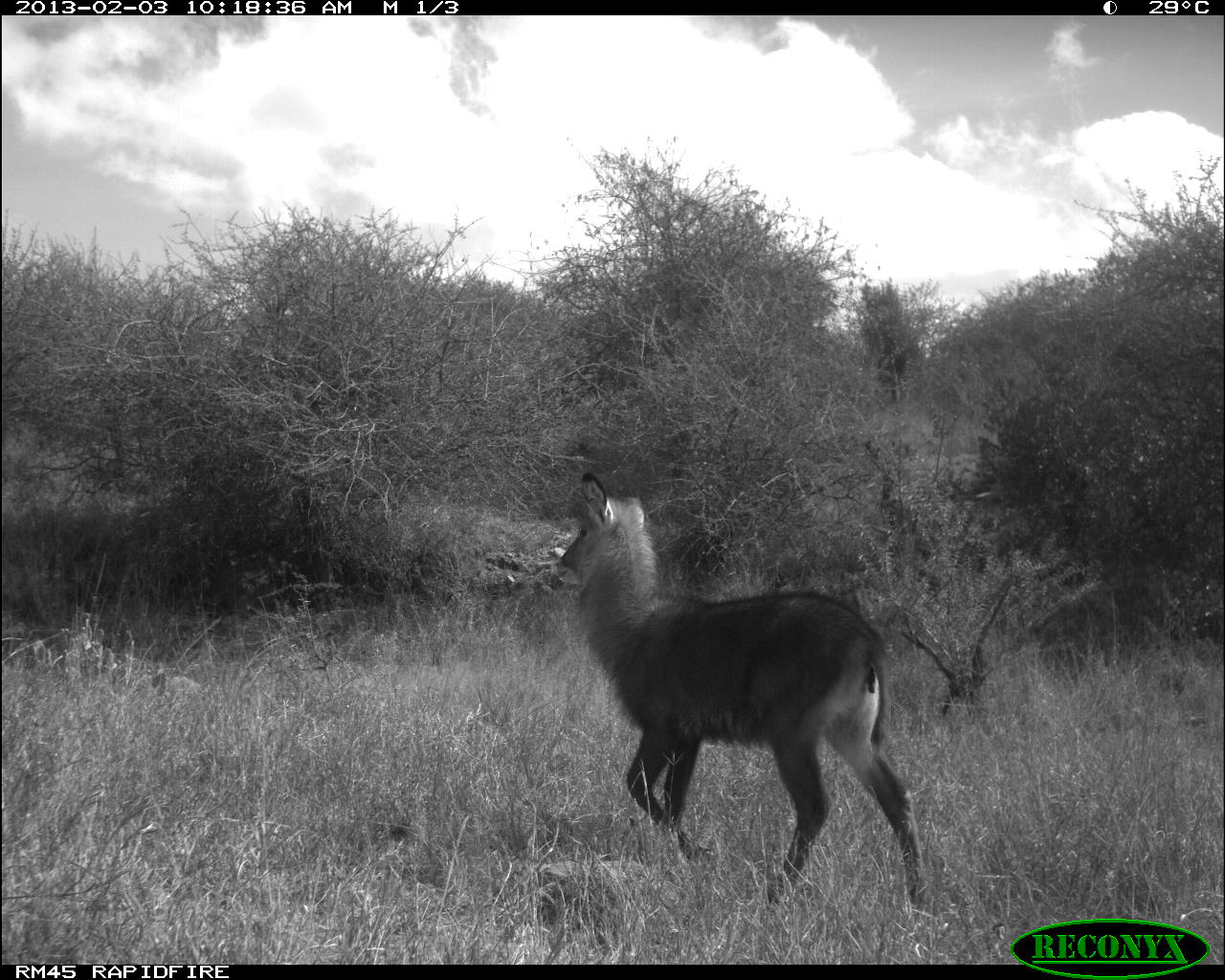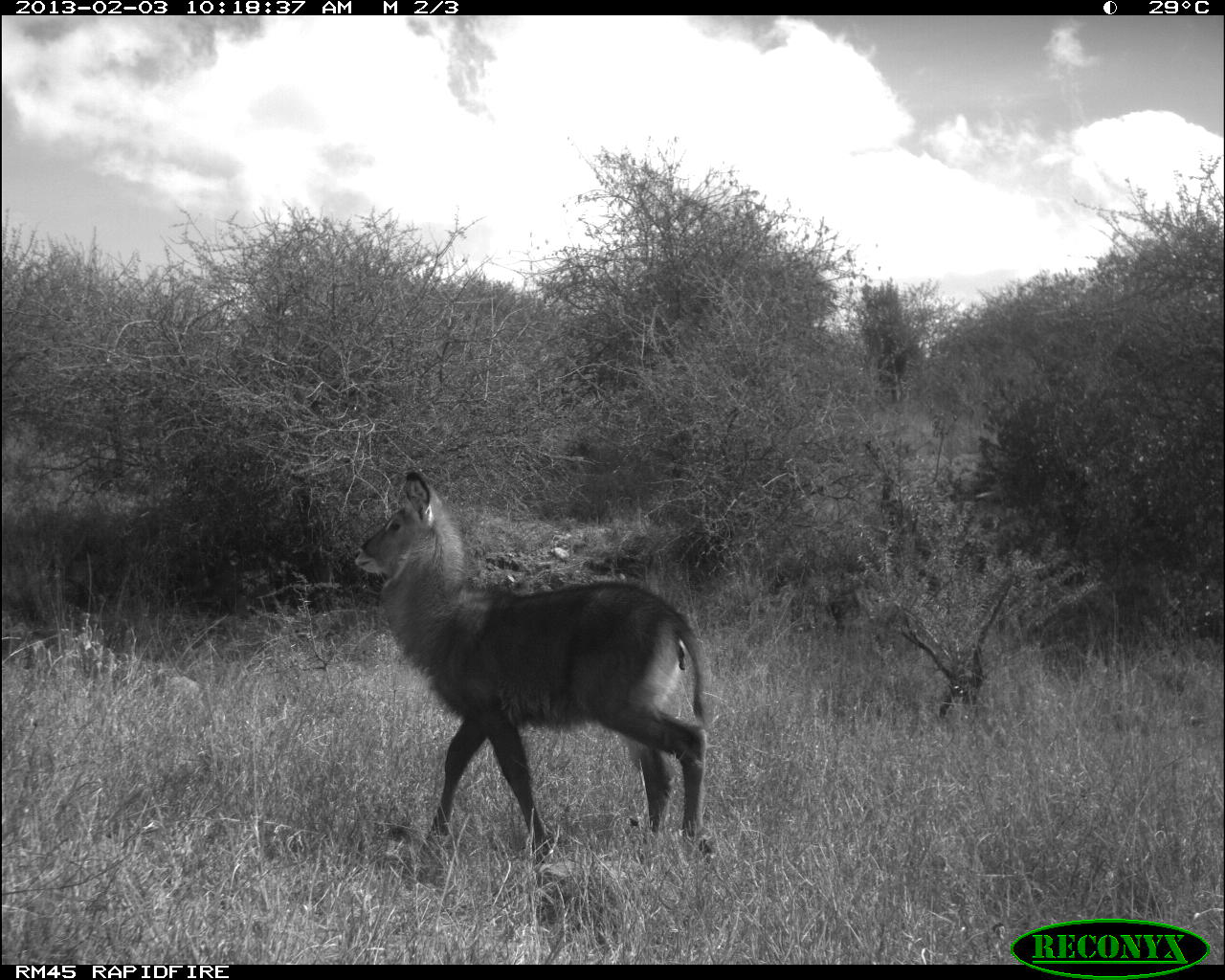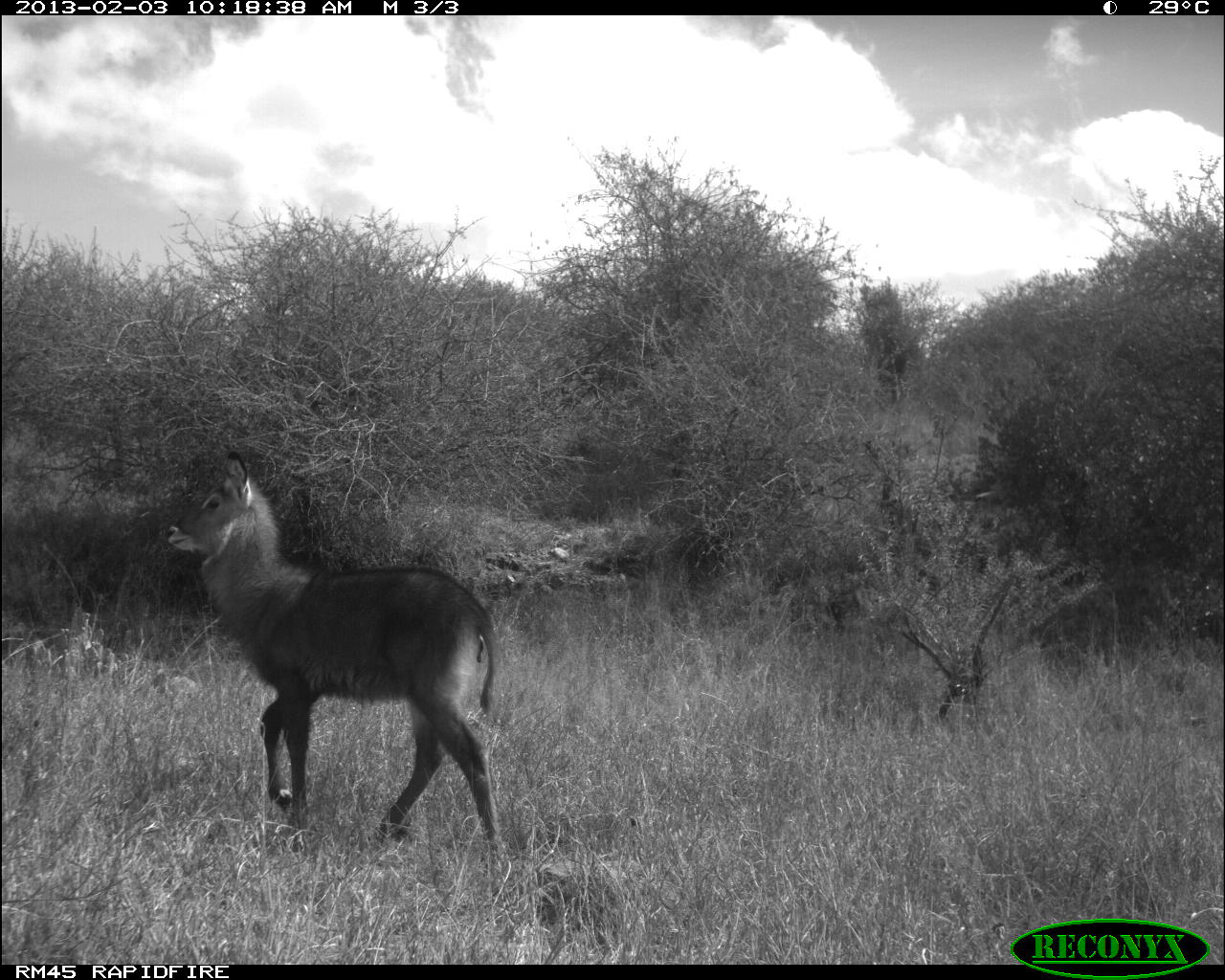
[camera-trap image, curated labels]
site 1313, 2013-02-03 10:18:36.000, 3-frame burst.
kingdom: Animalia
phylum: Chordata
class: Mammalia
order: Artiodactyla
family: Bovidae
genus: Kobus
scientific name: Kobus ellipsiprymnus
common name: waterbuck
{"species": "Kobus ellipsiprymnus (waterbuck)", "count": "1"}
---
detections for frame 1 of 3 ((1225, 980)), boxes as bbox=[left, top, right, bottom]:
kobus ellipsiprymnus: bbox=[551, 465, 937, 909]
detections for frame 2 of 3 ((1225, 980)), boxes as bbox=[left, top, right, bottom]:
kobus ellipsiprymnus: bbox=[347, 468, 715, 920]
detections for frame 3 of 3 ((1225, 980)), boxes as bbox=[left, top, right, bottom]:
kobus ellipsiprymnus: bbox=[161, 446, 506, 859]